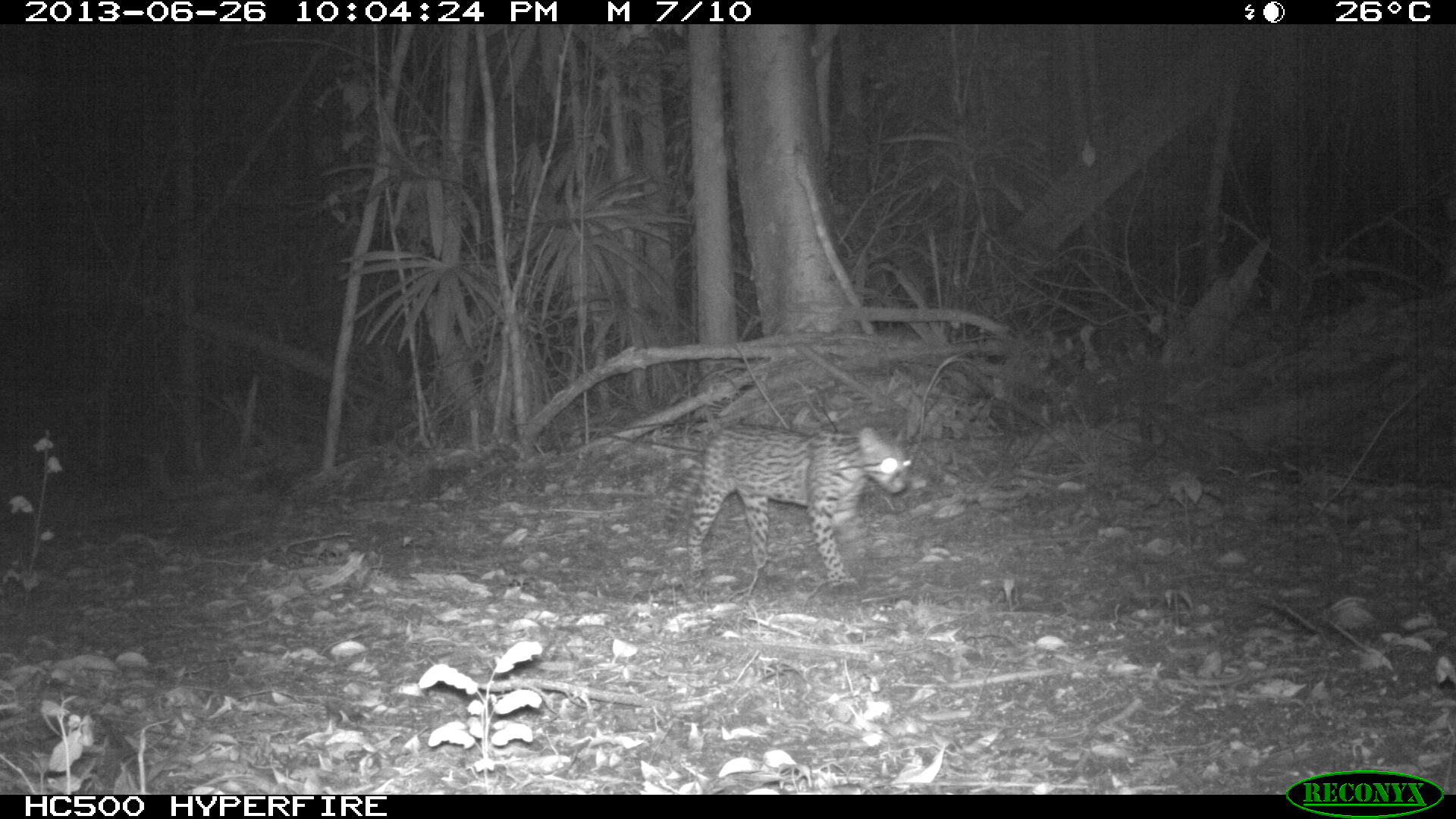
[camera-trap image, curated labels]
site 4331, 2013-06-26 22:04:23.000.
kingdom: Animalia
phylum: Chordata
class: Mammalia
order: Carnivora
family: Felidae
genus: Leopardus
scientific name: Leopardus pardalis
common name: ocelot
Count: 1.